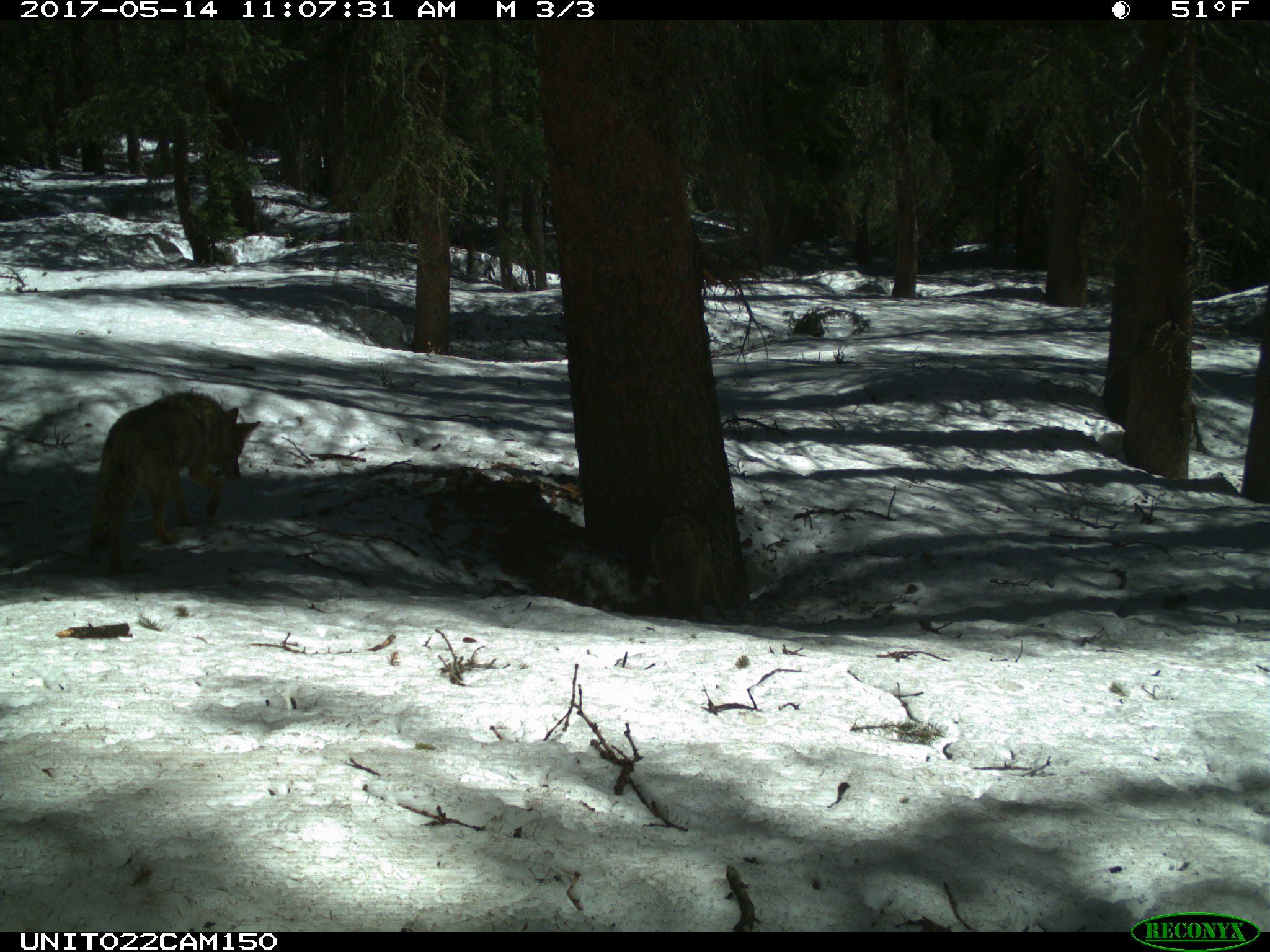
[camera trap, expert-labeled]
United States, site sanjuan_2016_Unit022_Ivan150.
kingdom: Animalia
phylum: Chordata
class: Mammalia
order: Carnivora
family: Canidae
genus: Canis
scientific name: Canis latrans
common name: coyote